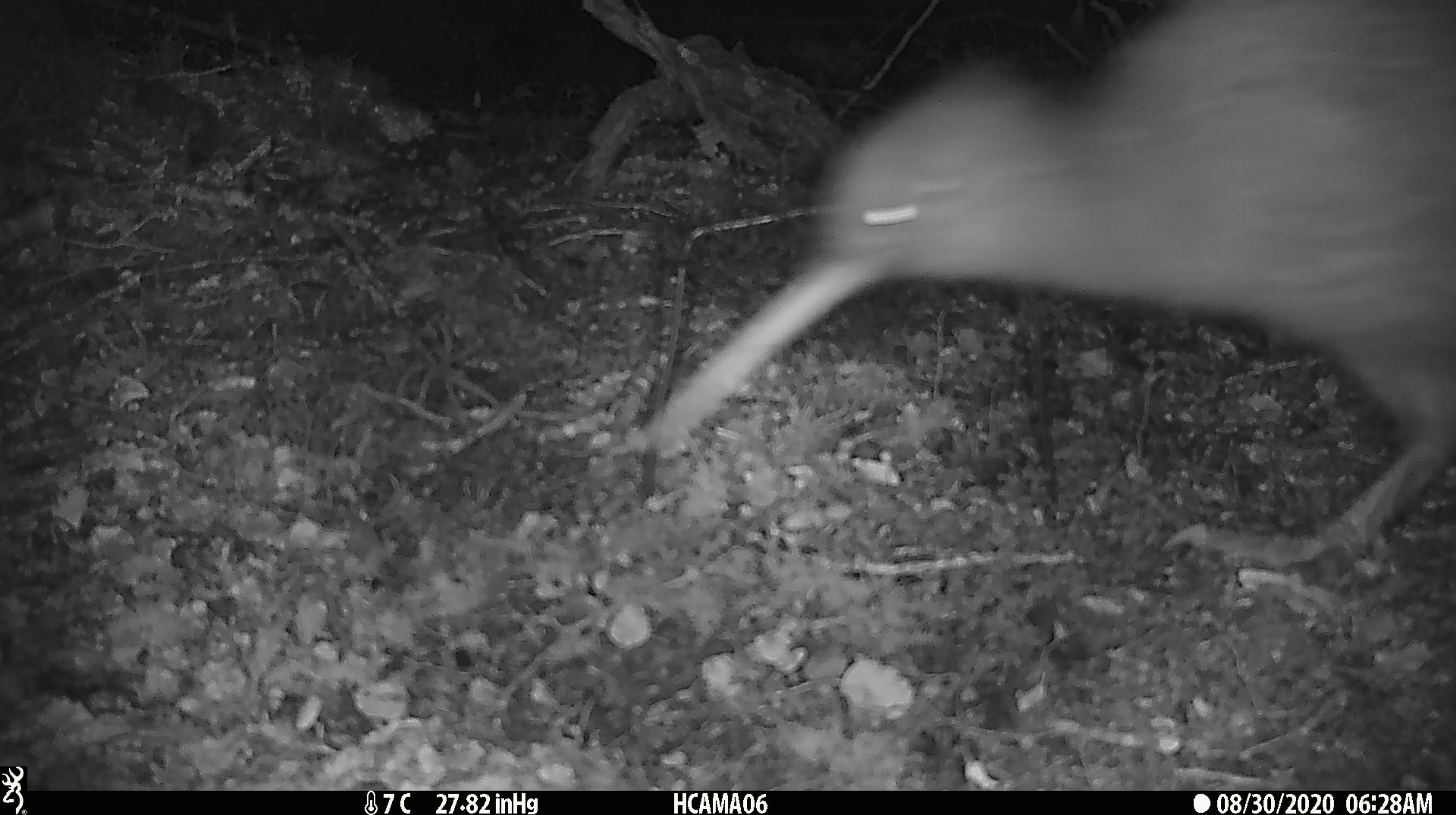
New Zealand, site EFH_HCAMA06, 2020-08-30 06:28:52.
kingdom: Animalia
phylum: Chordata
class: Aves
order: Apterygiformes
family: Apterygidae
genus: Apteryx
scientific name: Apteryx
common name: kiwi